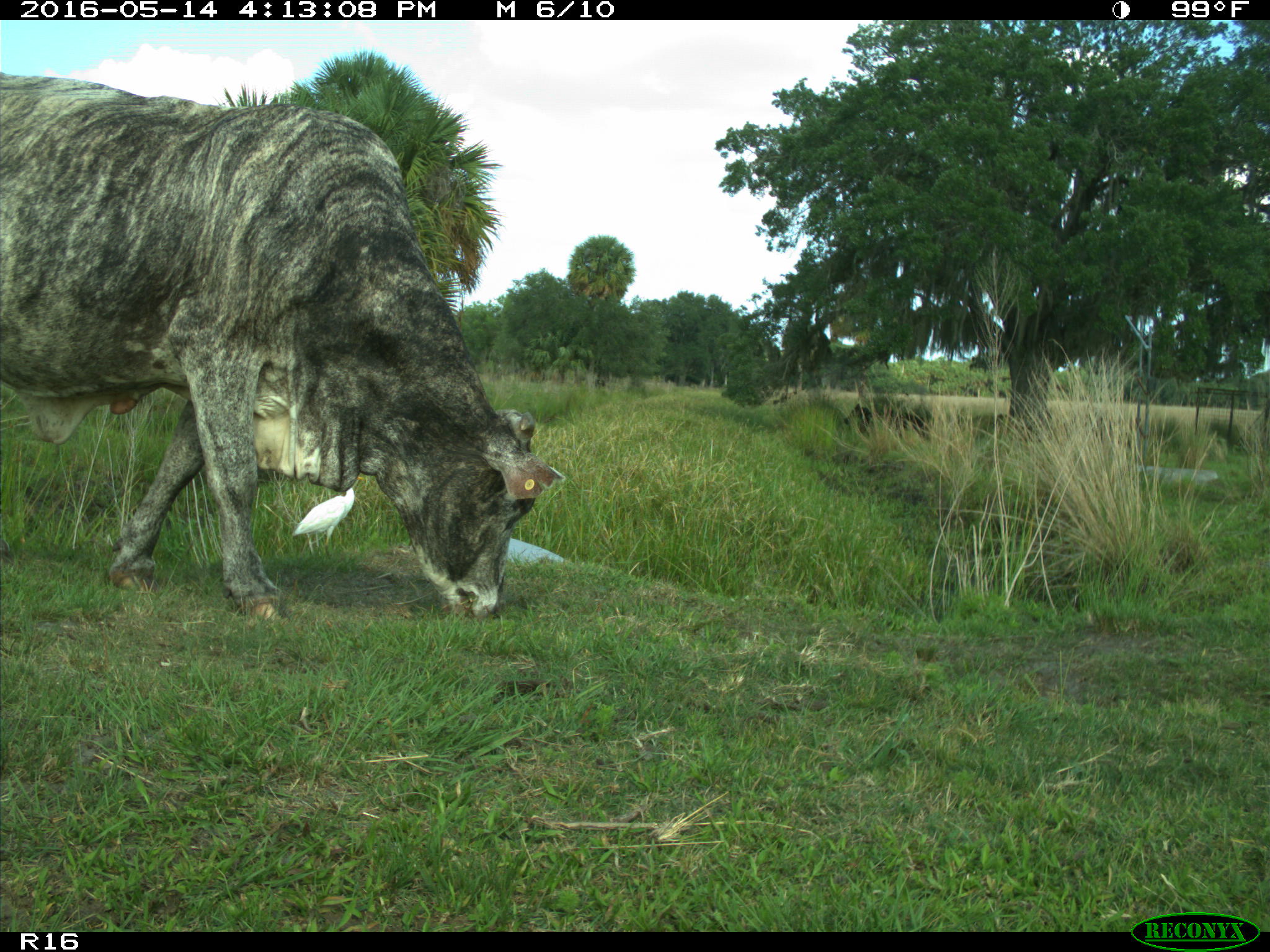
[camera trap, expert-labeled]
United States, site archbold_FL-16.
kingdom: Animalia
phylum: Chordata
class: Mammalia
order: Artiodactyla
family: Bovidae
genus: Bos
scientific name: Bos taurus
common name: domestic cow